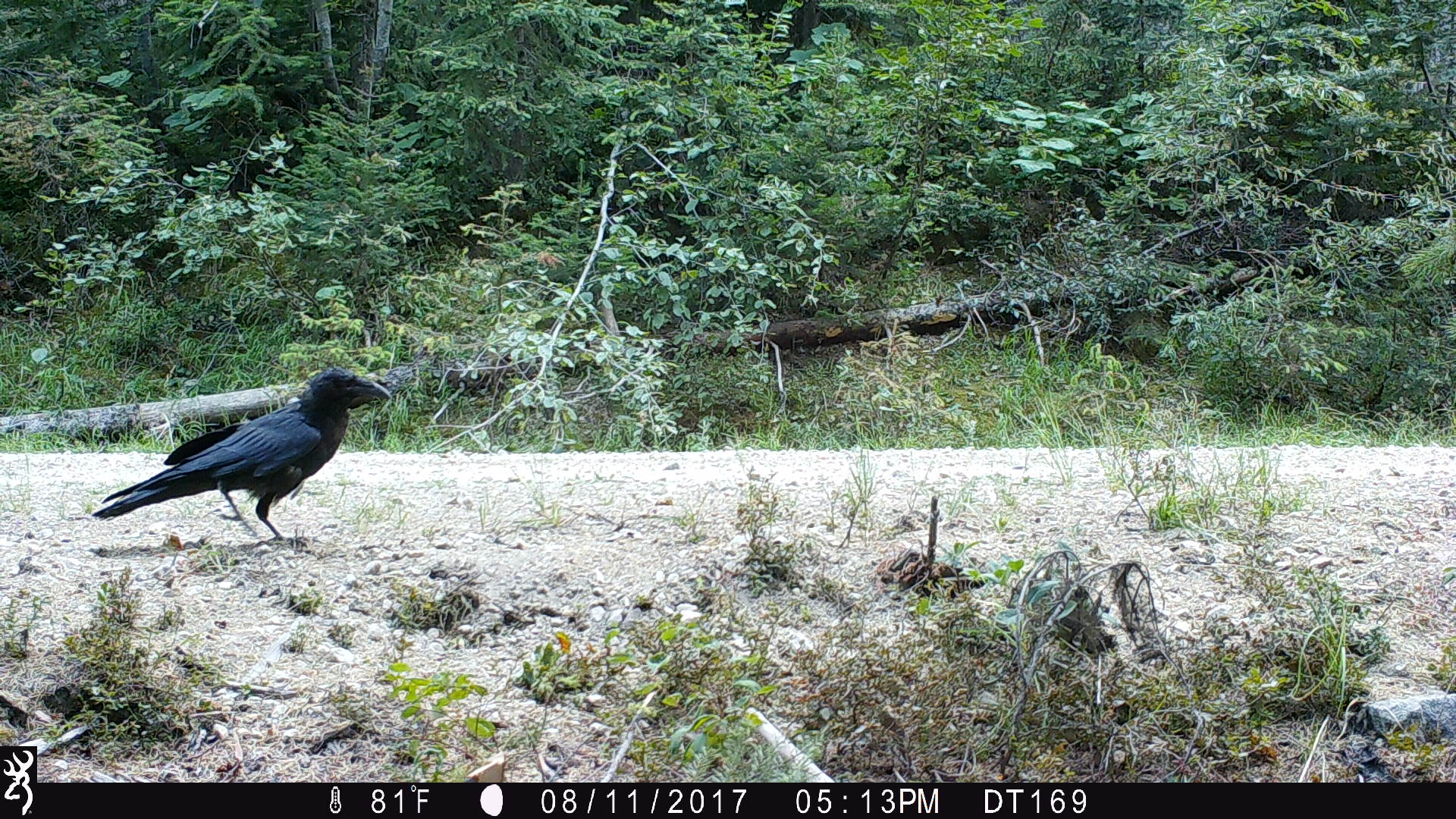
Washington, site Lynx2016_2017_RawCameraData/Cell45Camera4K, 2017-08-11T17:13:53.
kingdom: Animalia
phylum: Chordata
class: Aves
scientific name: Aves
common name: birds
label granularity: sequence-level